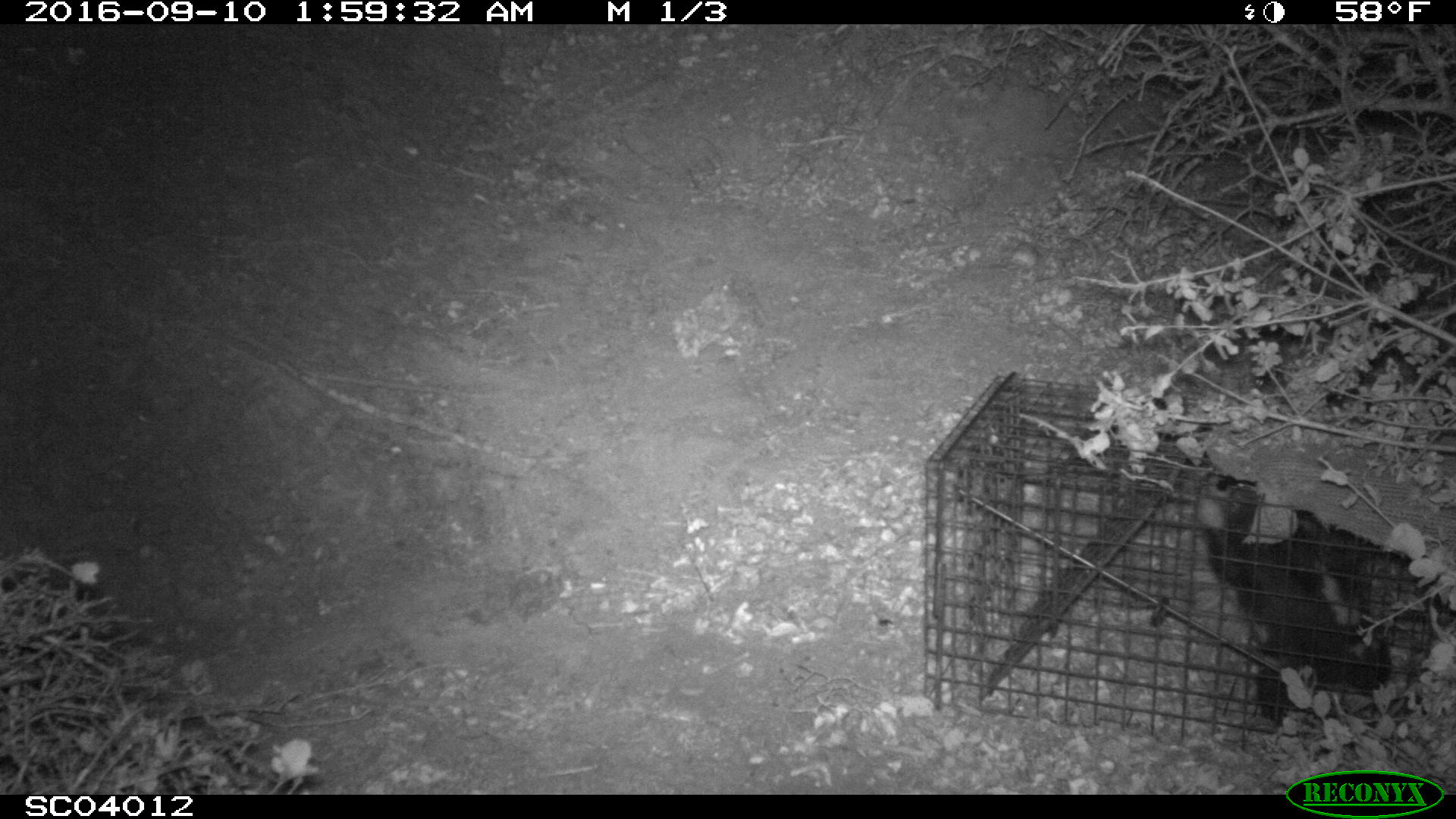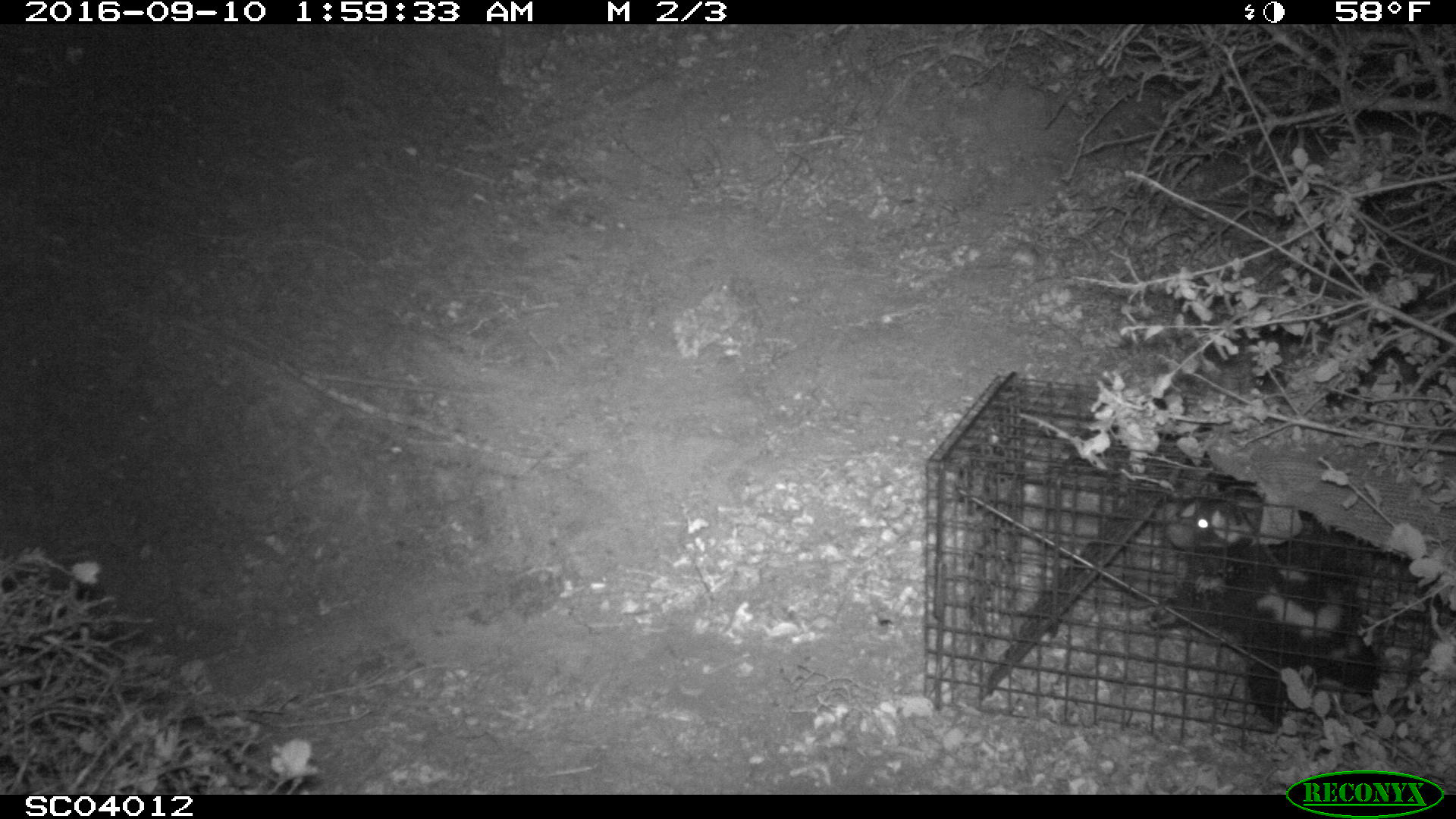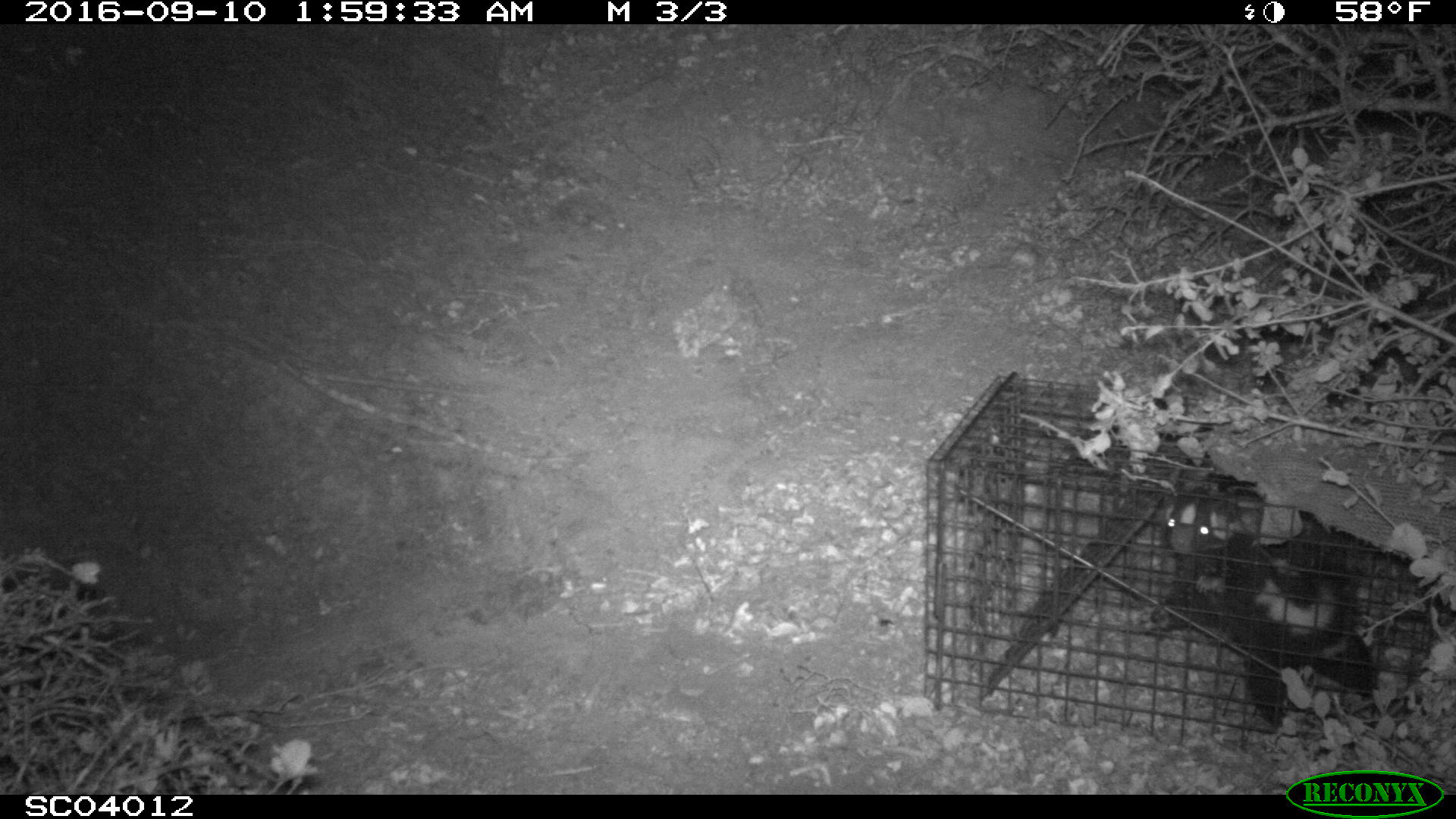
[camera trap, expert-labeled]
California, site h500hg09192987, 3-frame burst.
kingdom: Animalia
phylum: Chordata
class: Mammalia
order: Carnivora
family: Mephitidae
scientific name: Mephitidae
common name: skunk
Skunk (Mephitidae).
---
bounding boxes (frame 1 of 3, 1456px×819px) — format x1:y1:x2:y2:
skunk: 1189:476:1392:733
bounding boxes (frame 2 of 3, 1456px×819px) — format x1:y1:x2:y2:
skunk: 1169:492:1381:730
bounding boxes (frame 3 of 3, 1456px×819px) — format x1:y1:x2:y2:
skunk: 1156:496:1378:723